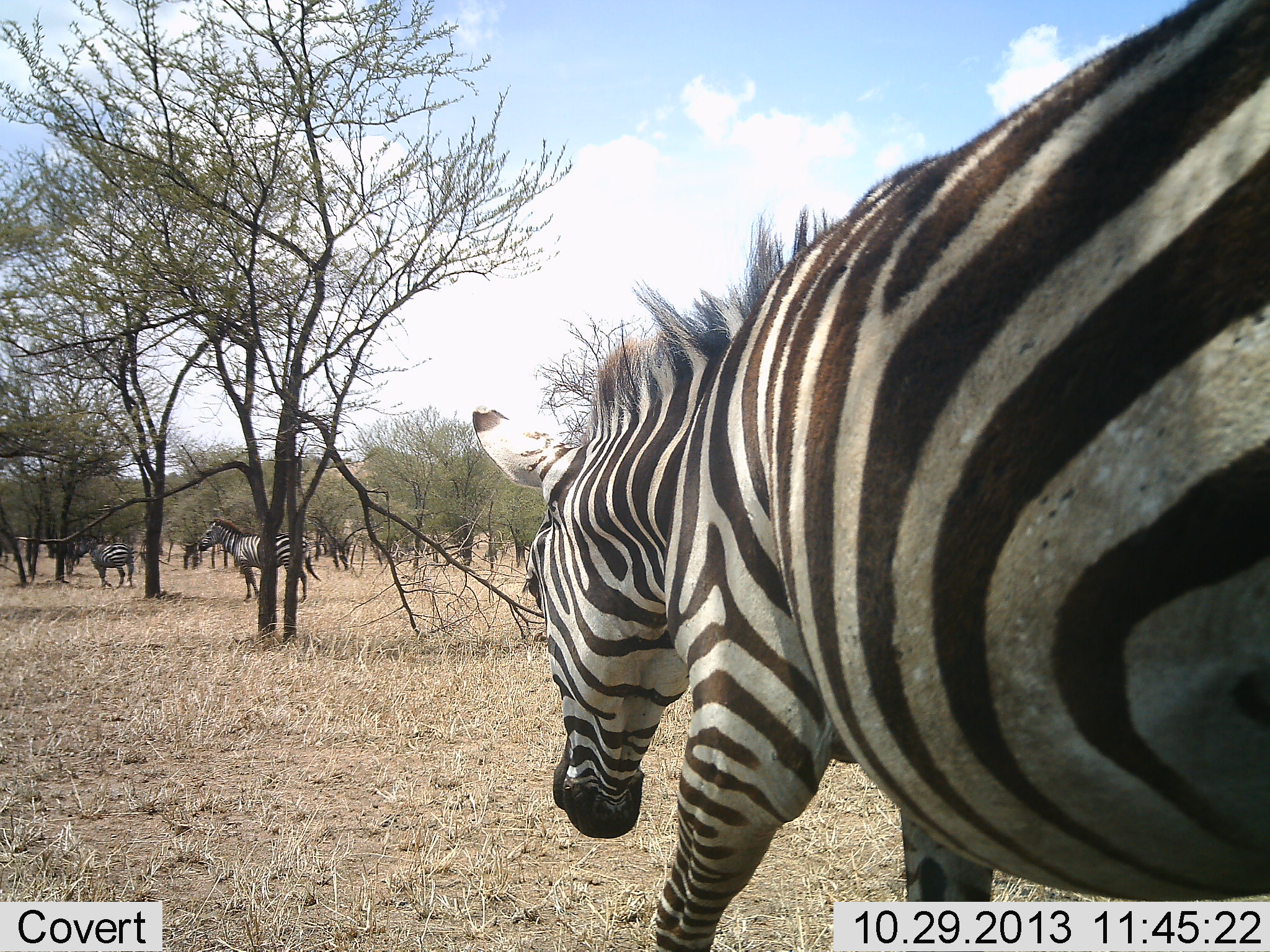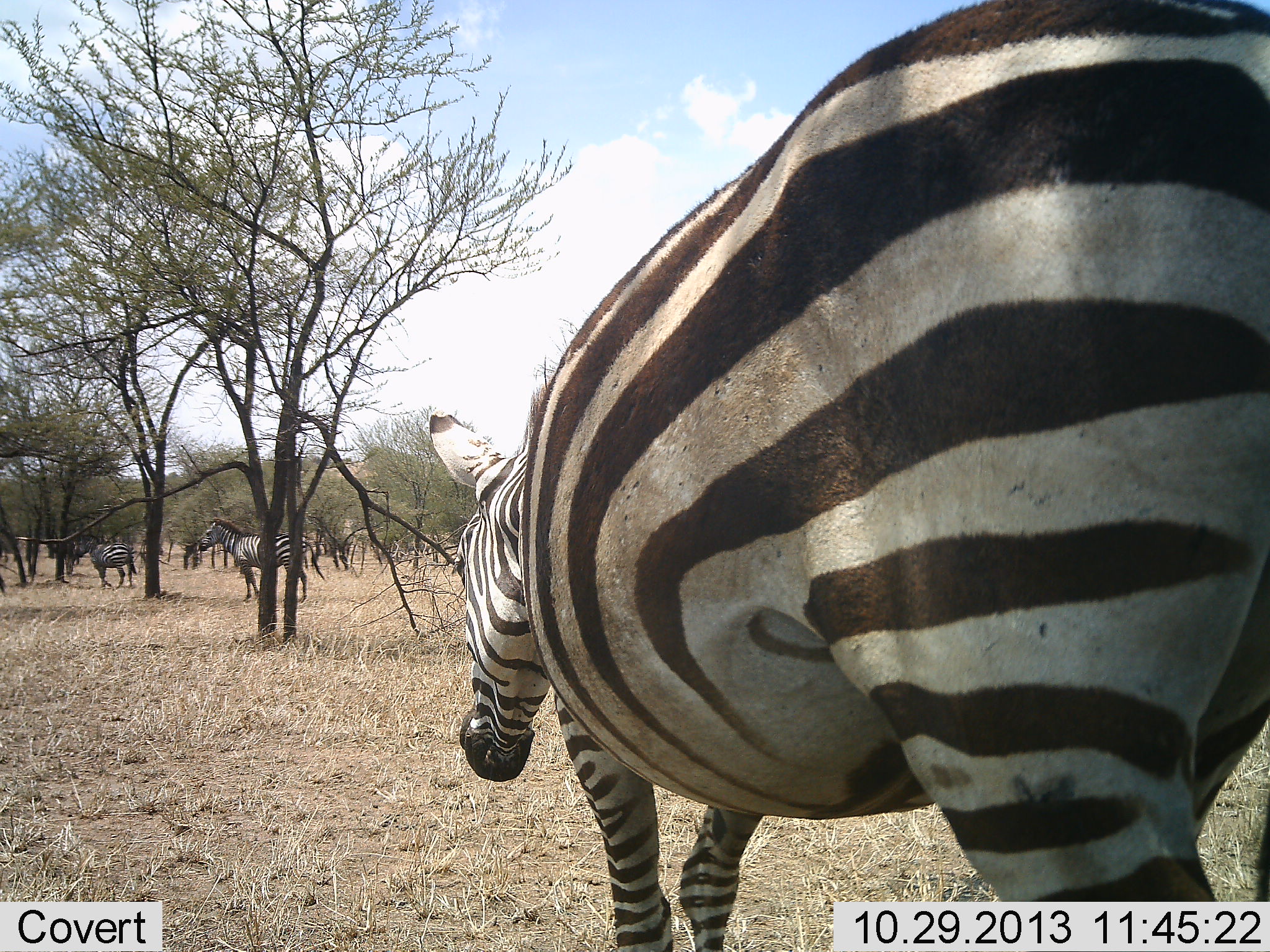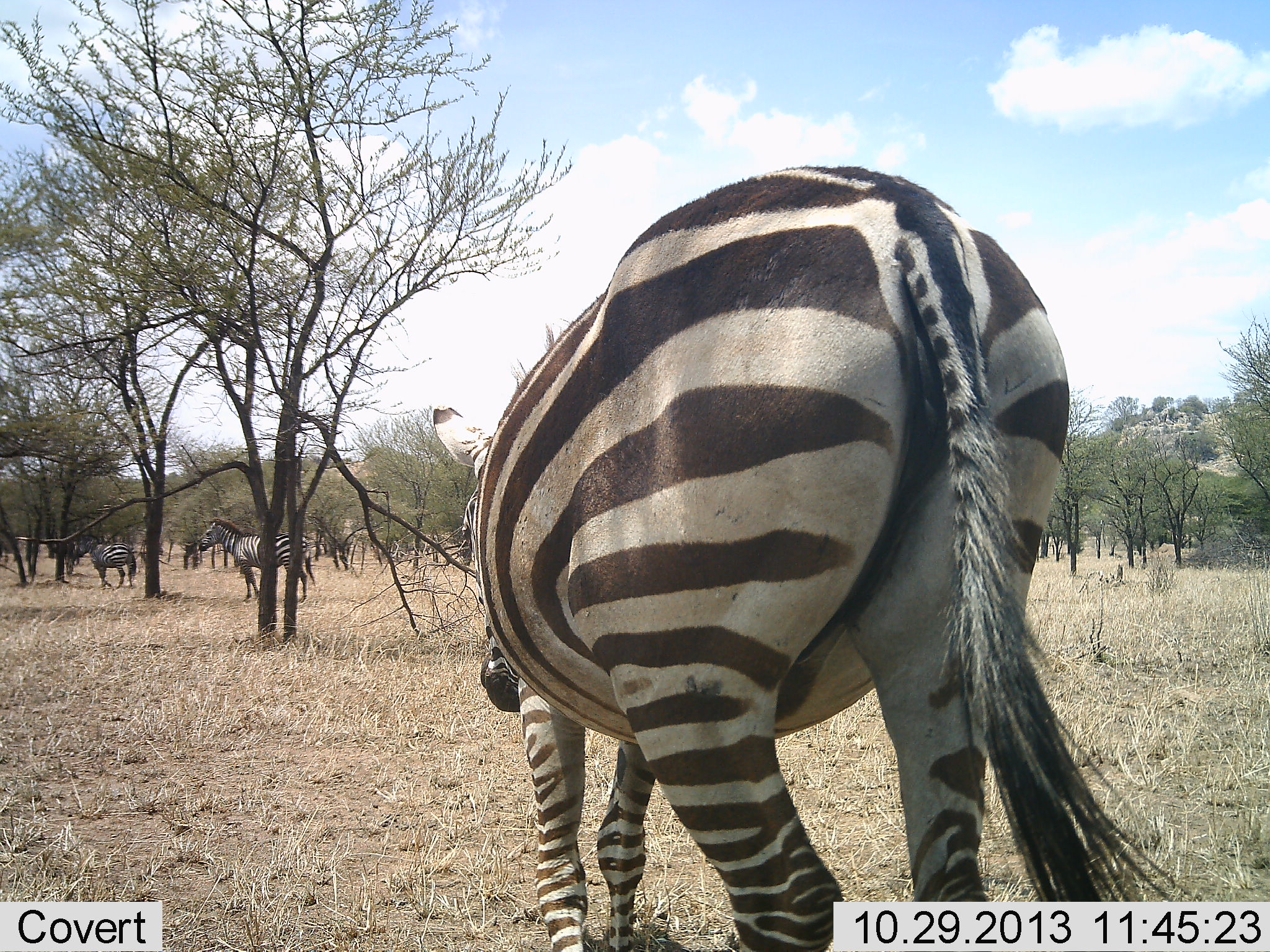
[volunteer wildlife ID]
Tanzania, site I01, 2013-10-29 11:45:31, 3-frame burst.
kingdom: Animalia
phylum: Chordata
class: Mammalia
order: Perissodactyla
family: Equidae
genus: Equus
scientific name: Equus quagga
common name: plains zebra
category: zebra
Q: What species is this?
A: Zebra (plains zebra) (Equus quagga).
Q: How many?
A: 3.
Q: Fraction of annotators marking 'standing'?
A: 70%.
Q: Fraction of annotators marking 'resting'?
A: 10%.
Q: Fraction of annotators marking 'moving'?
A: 100%.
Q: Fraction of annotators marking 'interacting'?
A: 0%.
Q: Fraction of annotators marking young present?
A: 0%.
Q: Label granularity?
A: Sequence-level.